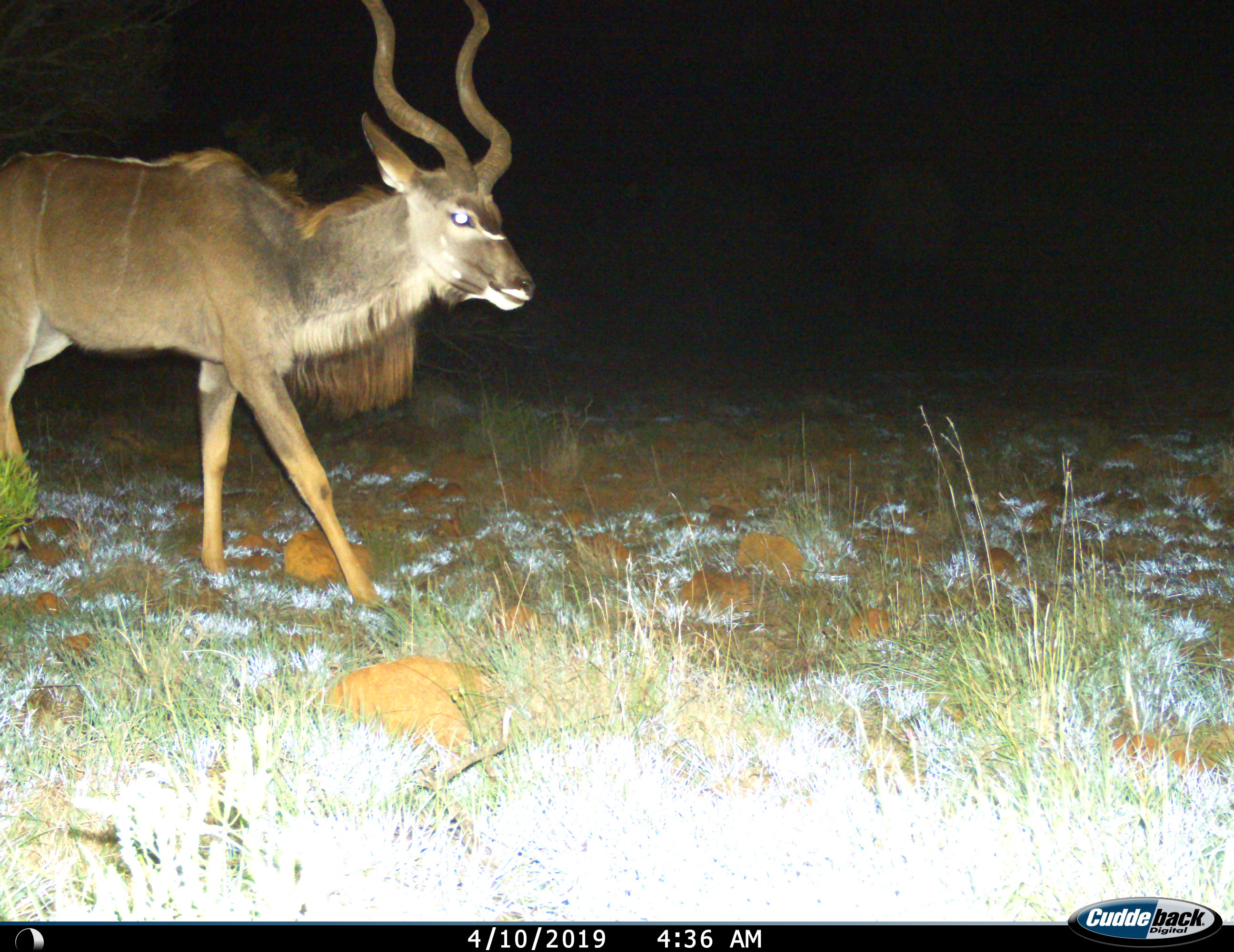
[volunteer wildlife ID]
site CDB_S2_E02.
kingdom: Animalia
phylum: Chordata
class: Mammalia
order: Artiodactyla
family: Bovidae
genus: Tragelaphus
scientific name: Tragelaphus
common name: kudu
Kudu (Tragelaphus), count 1. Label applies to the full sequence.